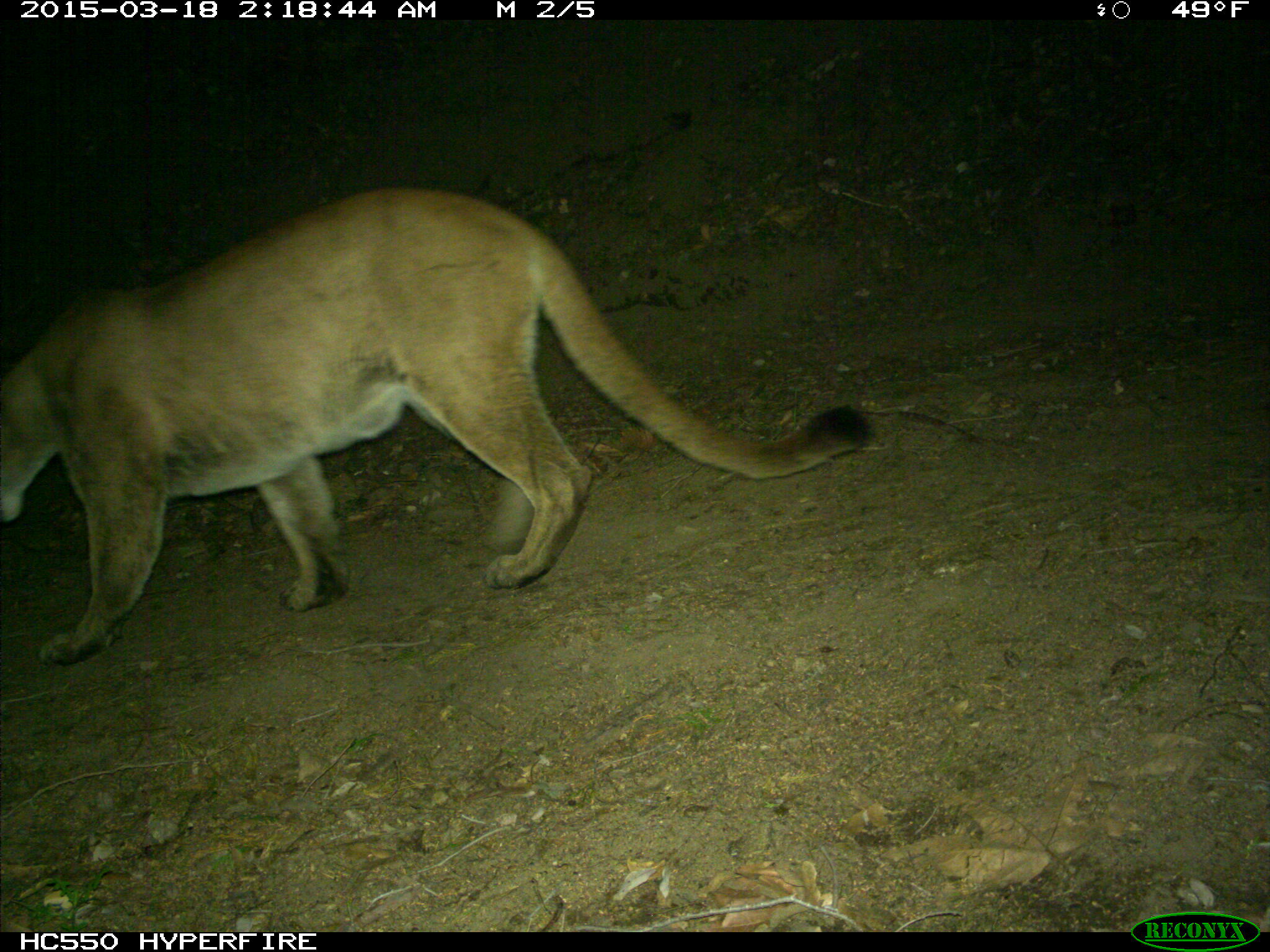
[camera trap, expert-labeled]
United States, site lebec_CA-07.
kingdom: Animalia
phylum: Chordata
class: Mammalia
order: Carnivora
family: Felidae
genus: Puma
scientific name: Puma concolor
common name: mountain lion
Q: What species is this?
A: Puma concolor (mountain lion).